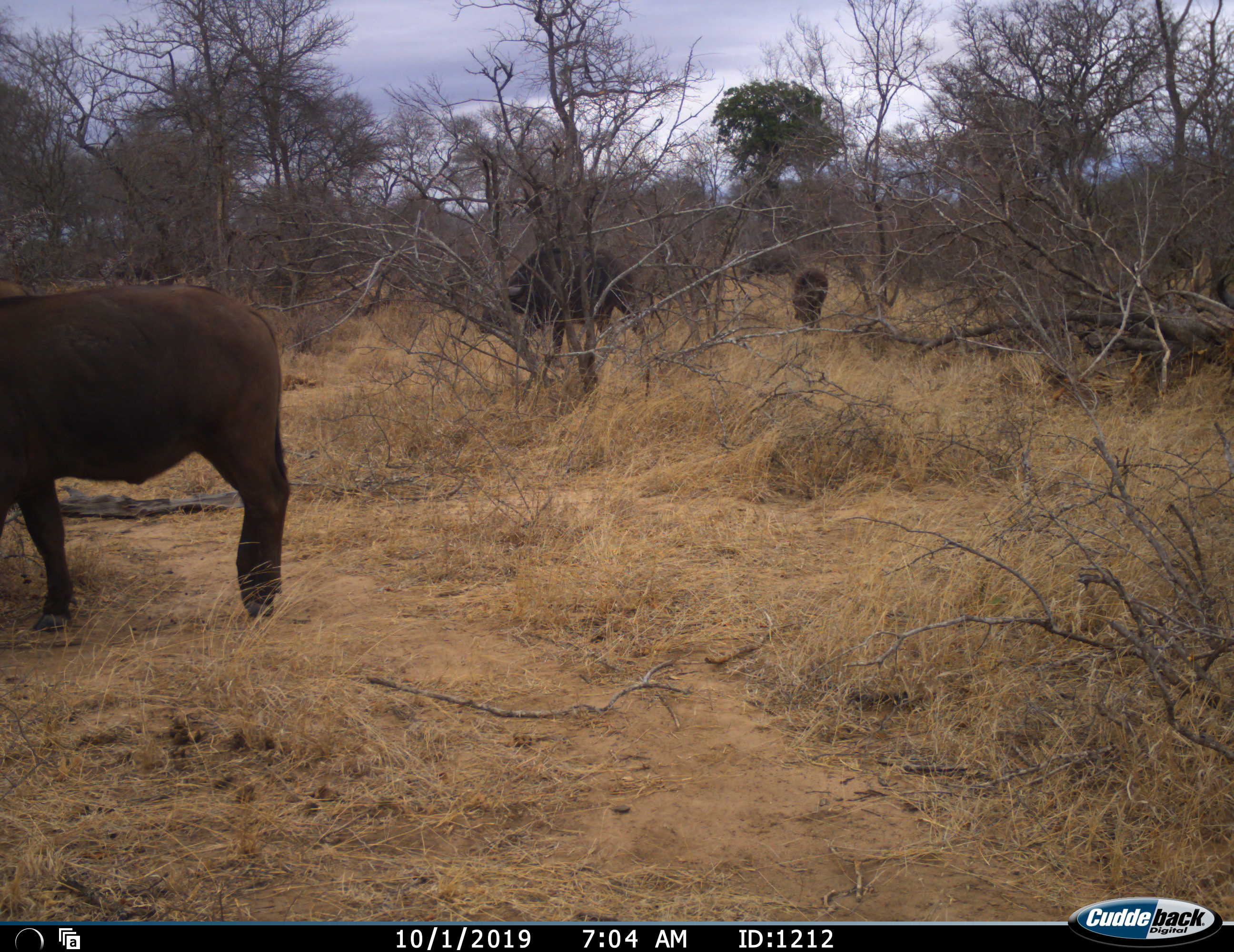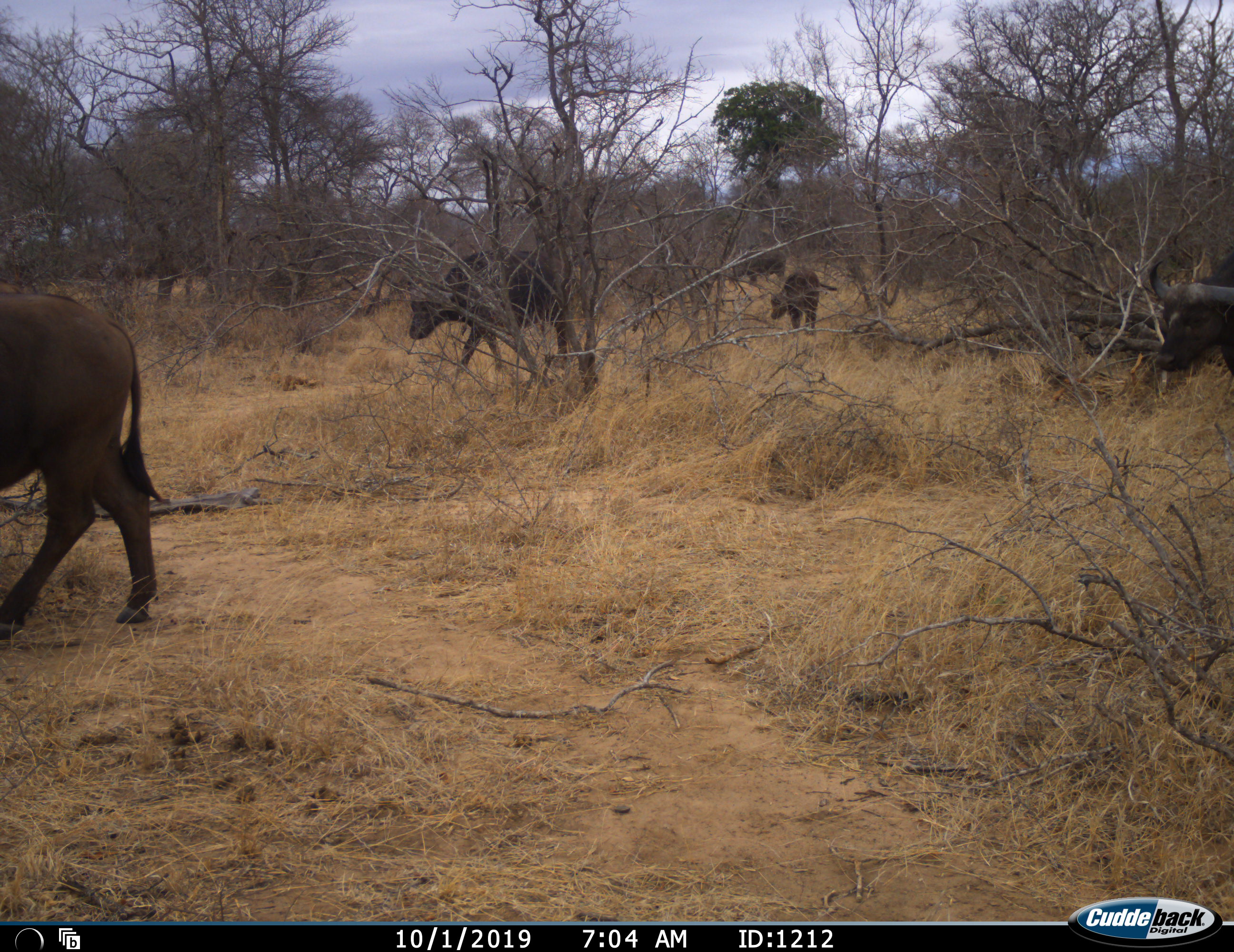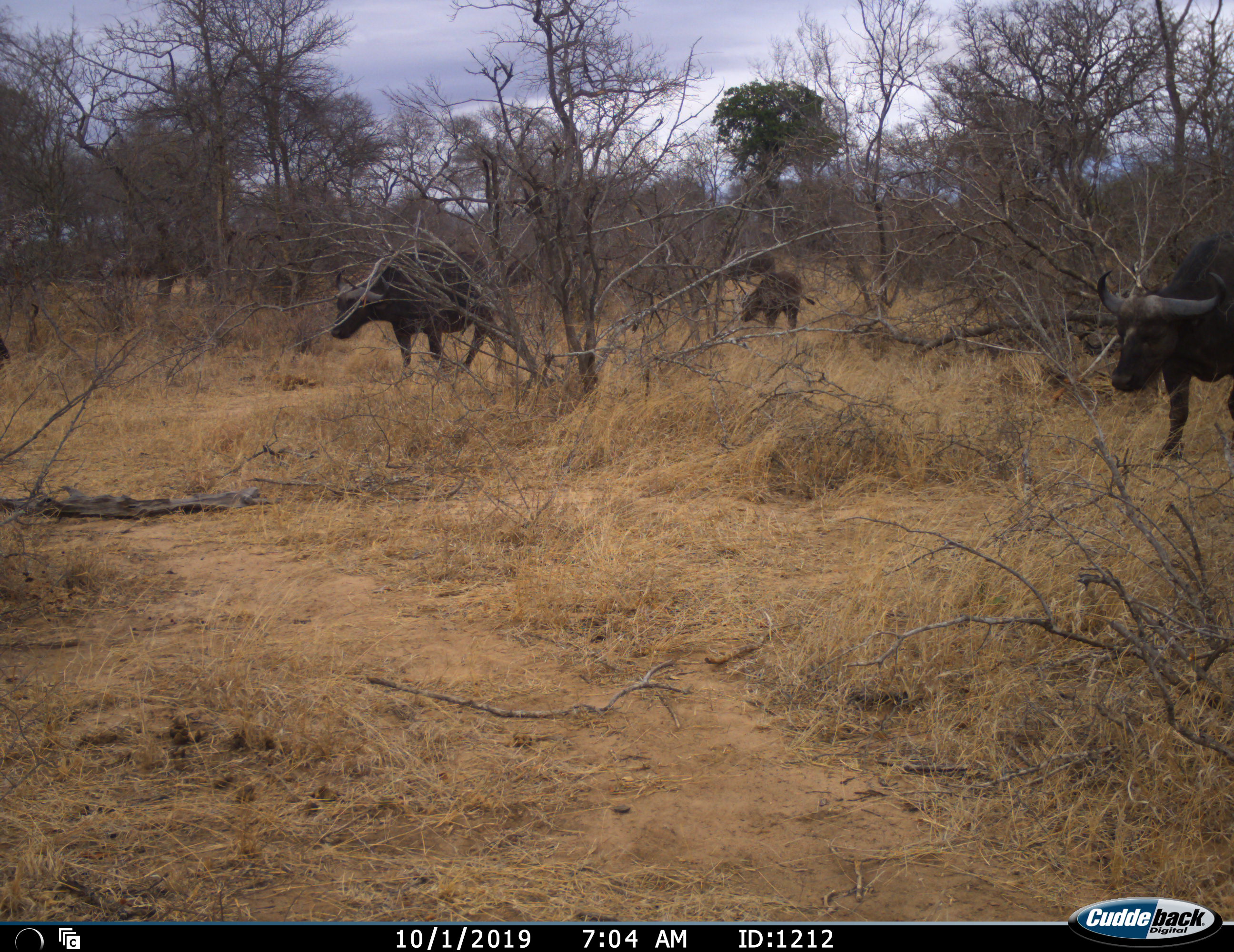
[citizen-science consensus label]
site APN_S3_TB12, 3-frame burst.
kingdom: Animalia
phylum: Chordata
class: Mammalia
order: Artiodactyla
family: Bovidae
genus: Syncerus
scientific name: Syncerus caffer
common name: african buffalo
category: buffalo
Buffalo (african buffalo) (Syncerus caffer), count 5. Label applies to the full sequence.